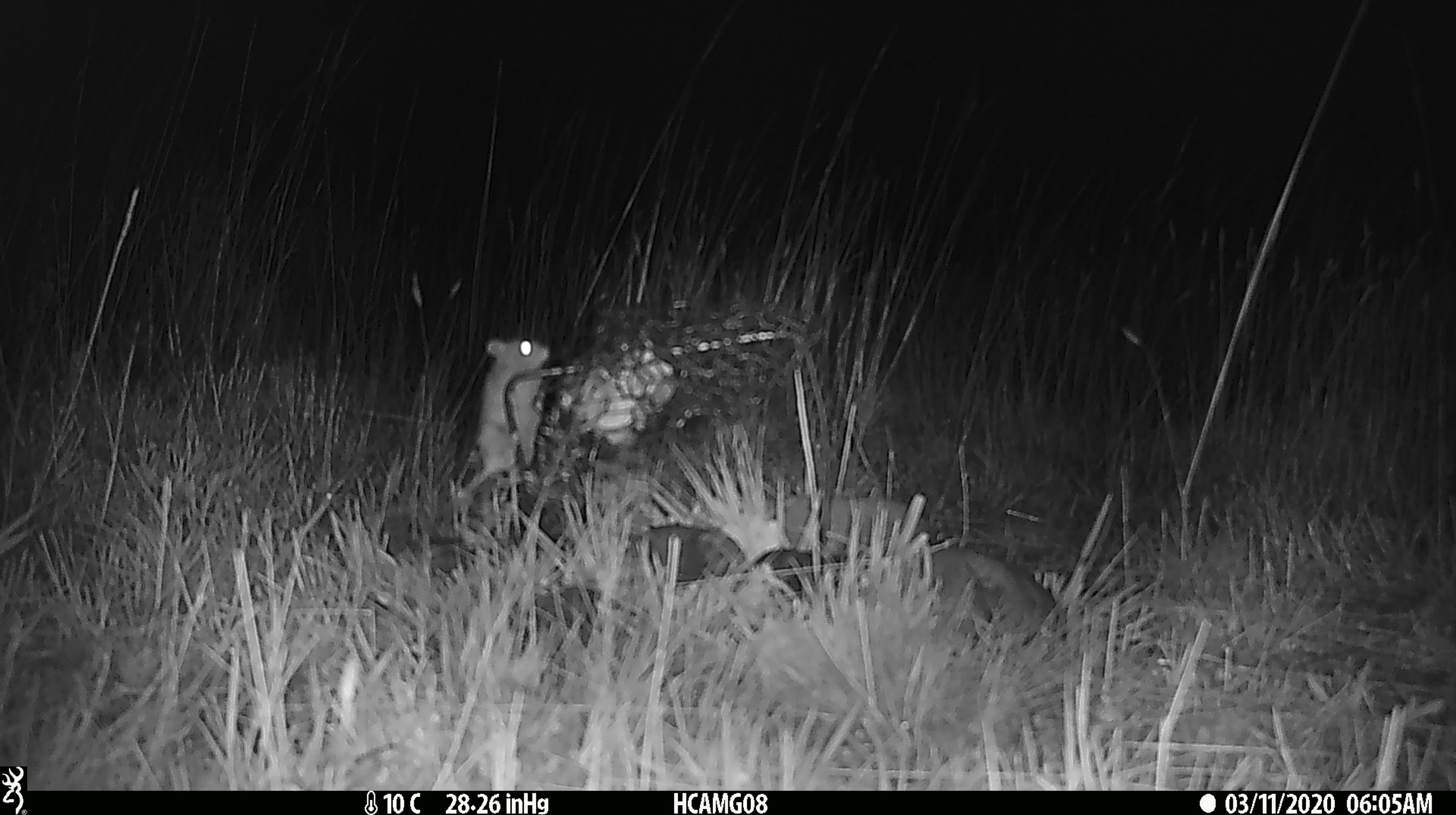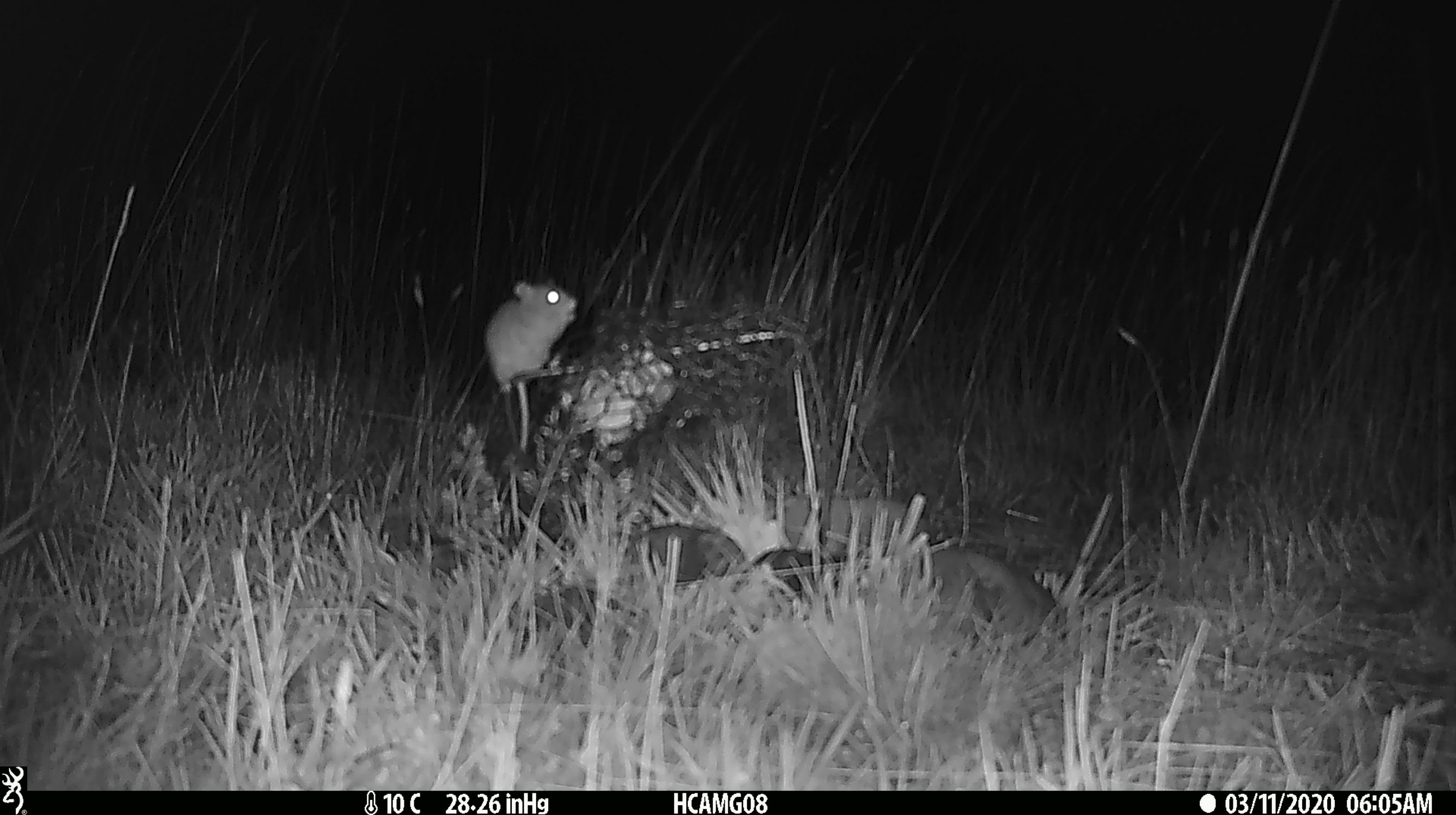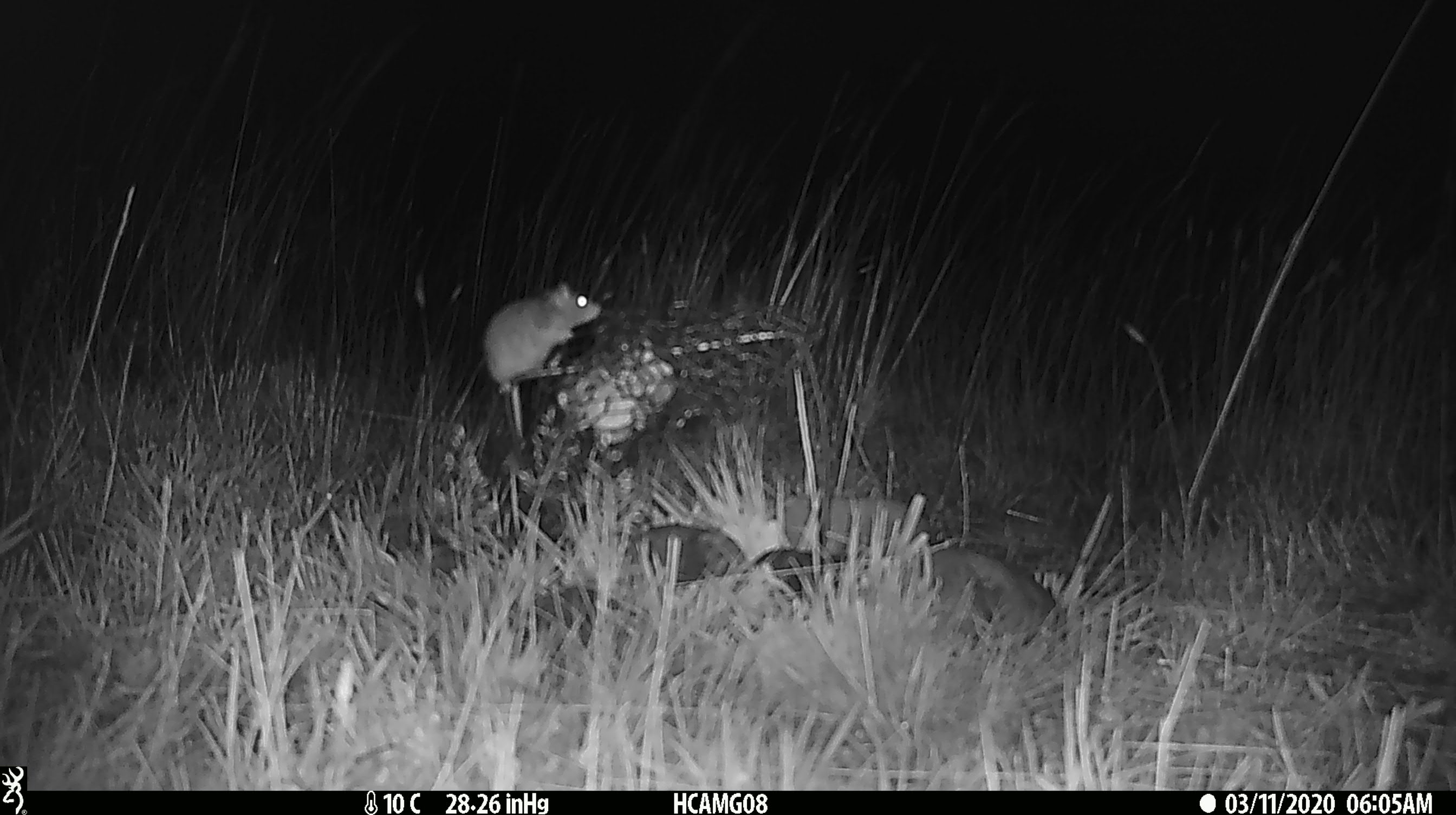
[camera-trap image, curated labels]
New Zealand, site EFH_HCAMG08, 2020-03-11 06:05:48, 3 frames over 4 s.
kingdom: Animalia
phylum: Chordata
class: Mammalia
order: Rodentia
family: Muridae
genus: Mus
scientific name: Mus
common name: mouse